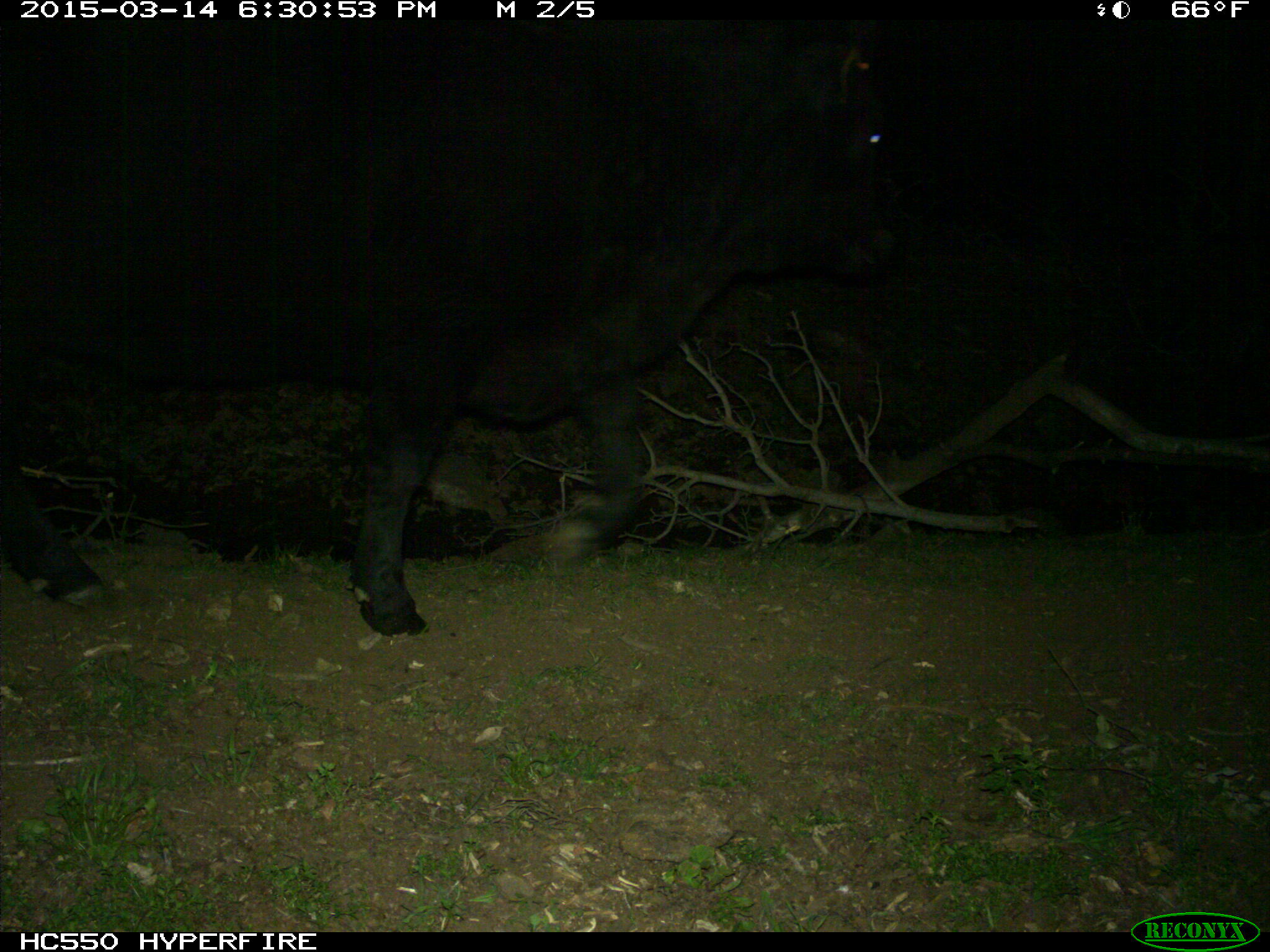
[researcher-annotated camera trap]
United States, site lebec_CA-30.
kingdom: Animalia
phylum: Chordata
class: Mammalia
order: Artiodactyla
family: Bovidae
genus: Bos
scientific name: Bos taurus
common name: domestic cow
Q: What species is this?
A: Bos taurus (domestic cow).